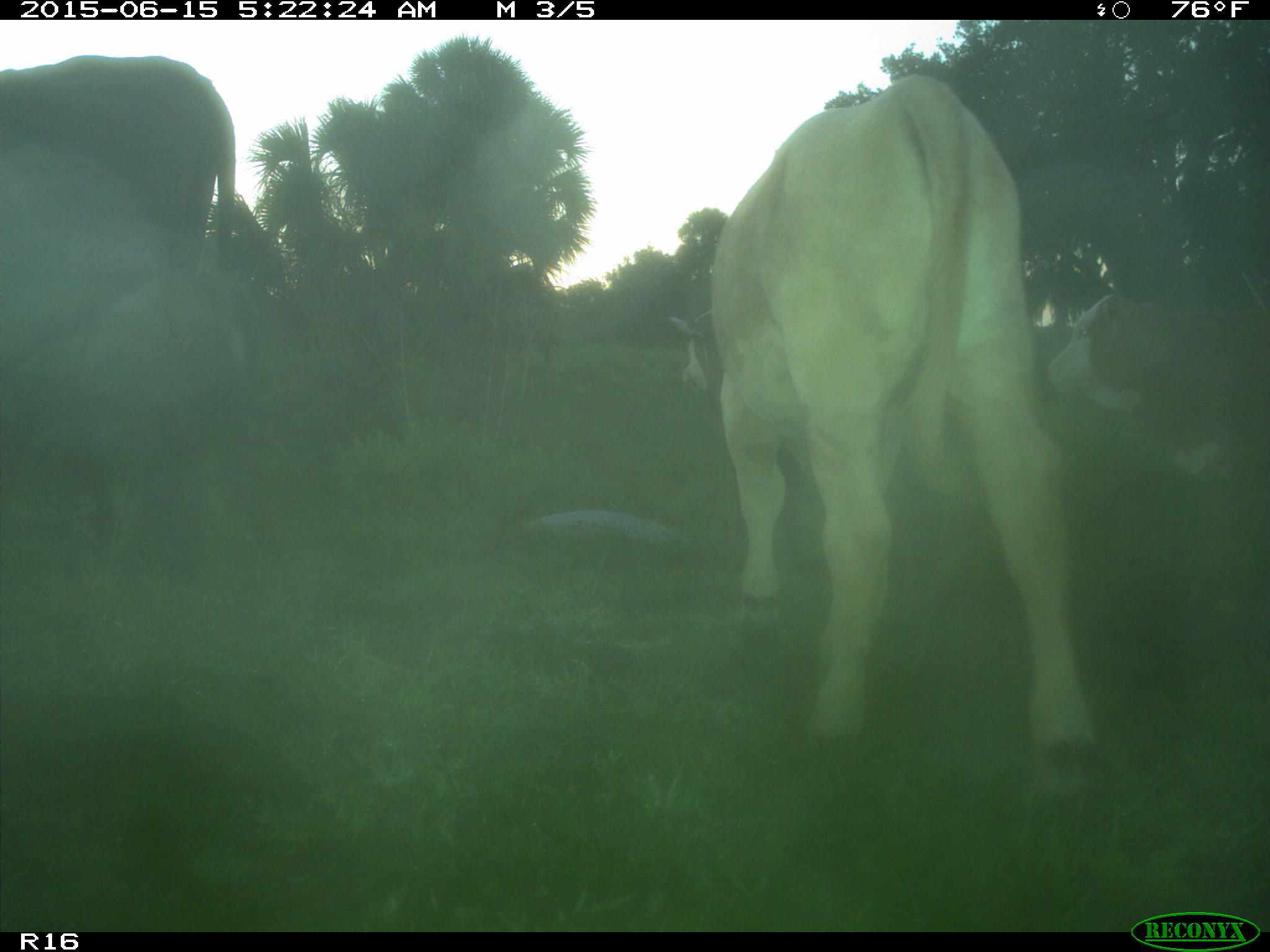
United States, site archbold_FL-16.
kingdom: Animalia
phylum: Chordata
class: Mammalia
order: Artiodactyla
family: Bovidae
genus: Bos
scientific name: Bos taurus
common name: domestic cow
Bos taurus (domestic cow).